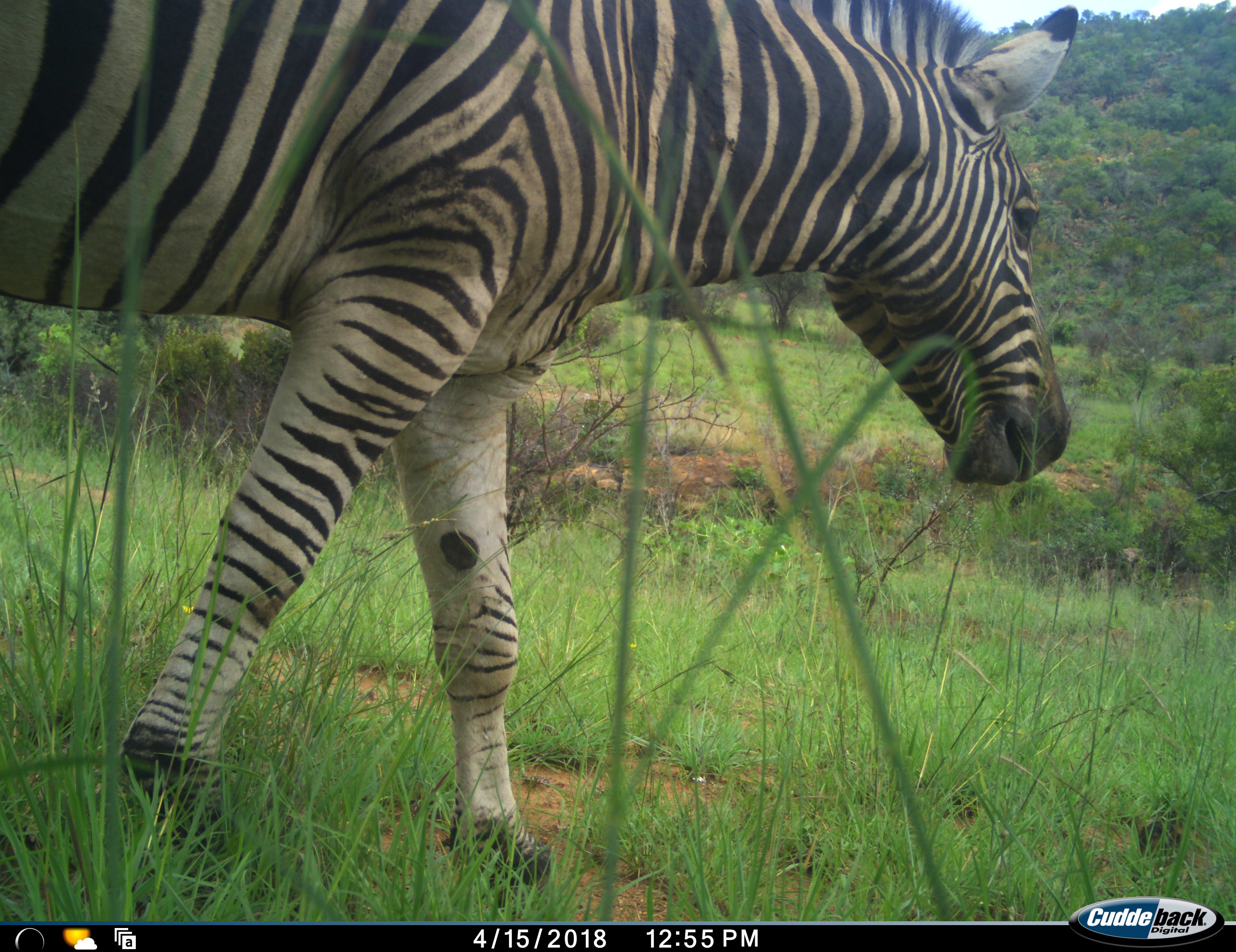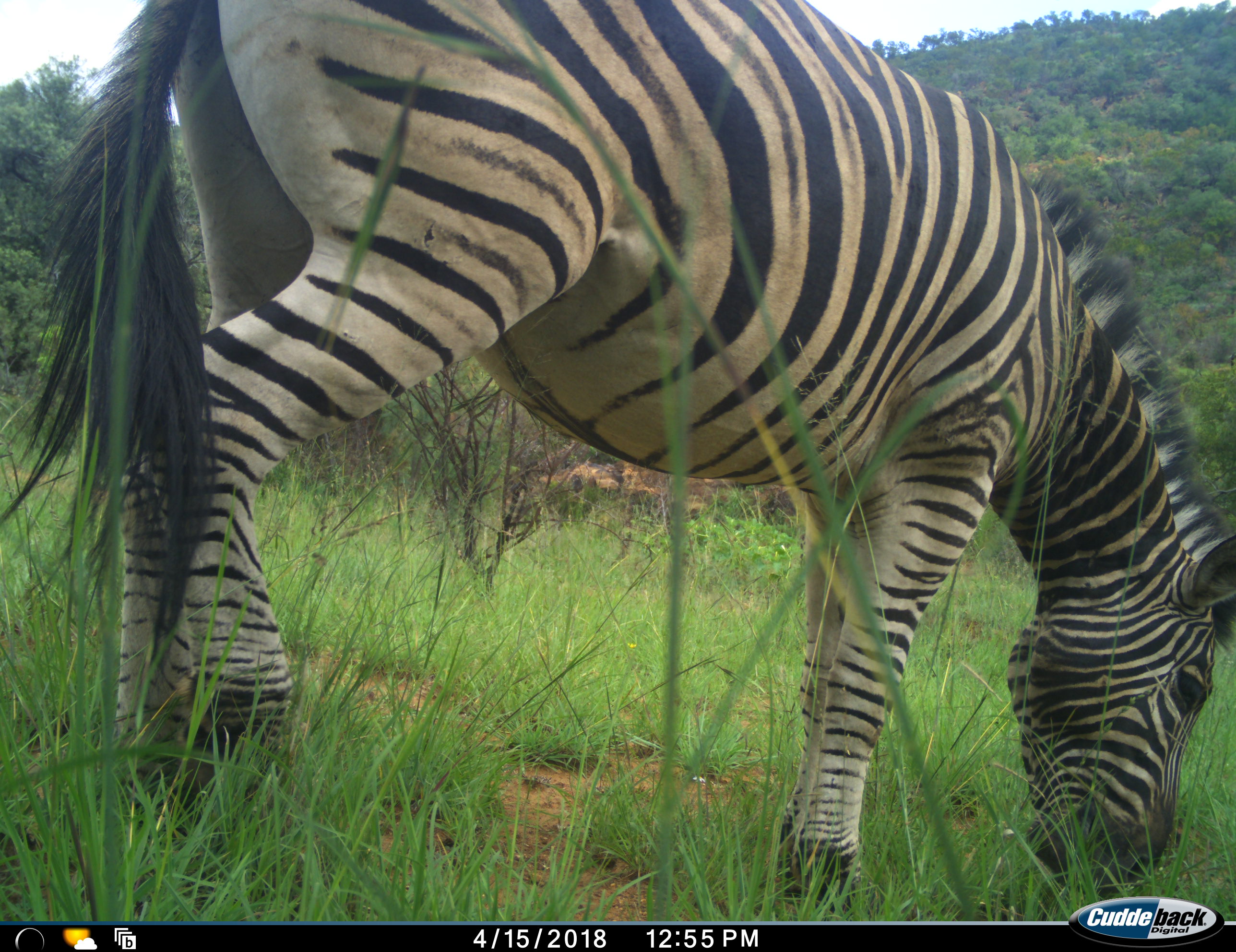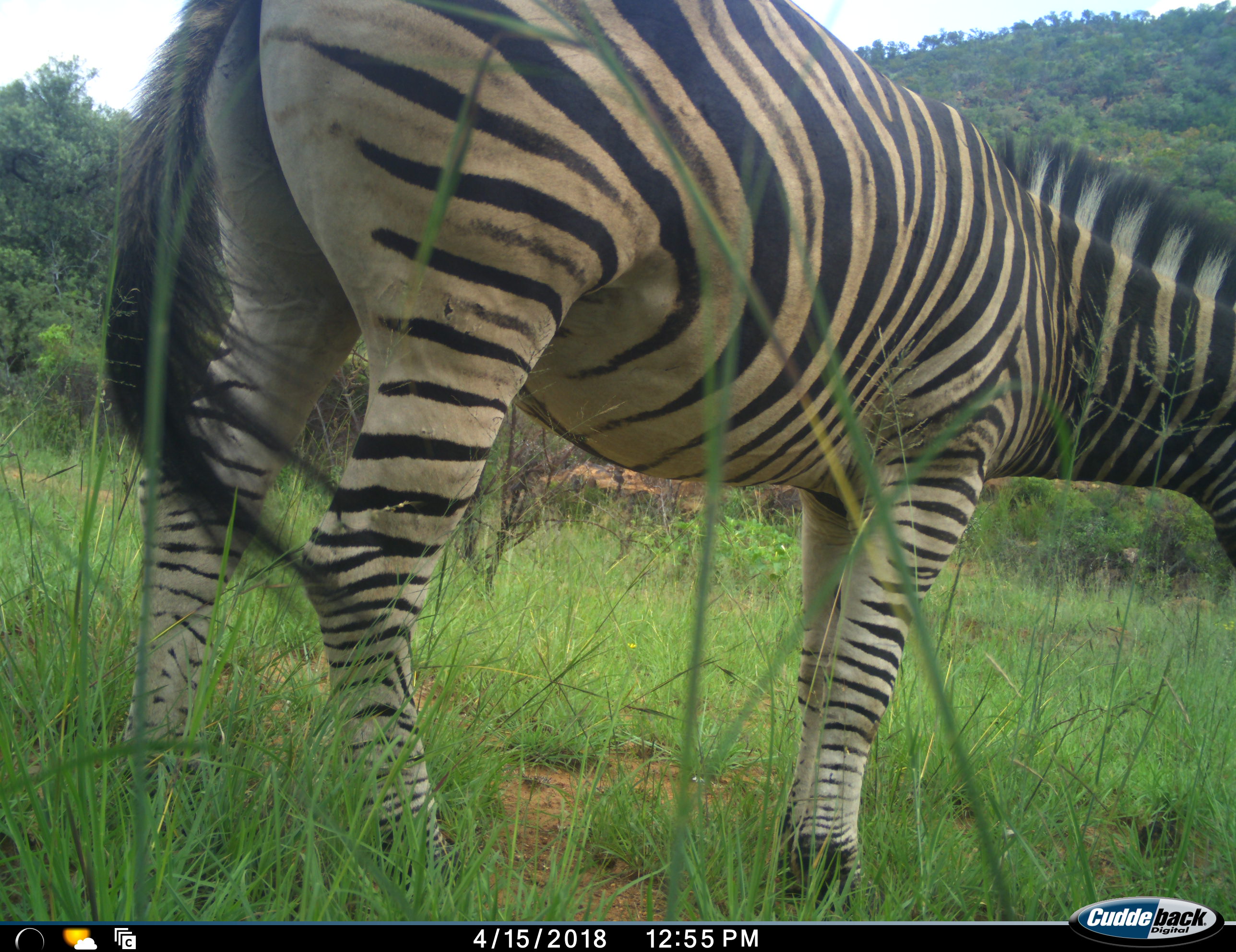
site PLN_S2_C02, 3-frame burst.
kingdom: Animalia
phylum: Chordata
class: Mammalia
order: Perissodactyla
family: Equidae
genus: Equus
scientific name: Equus quagga burchellii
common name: burchell's zebra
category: zebraburchells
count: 1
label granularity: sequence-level